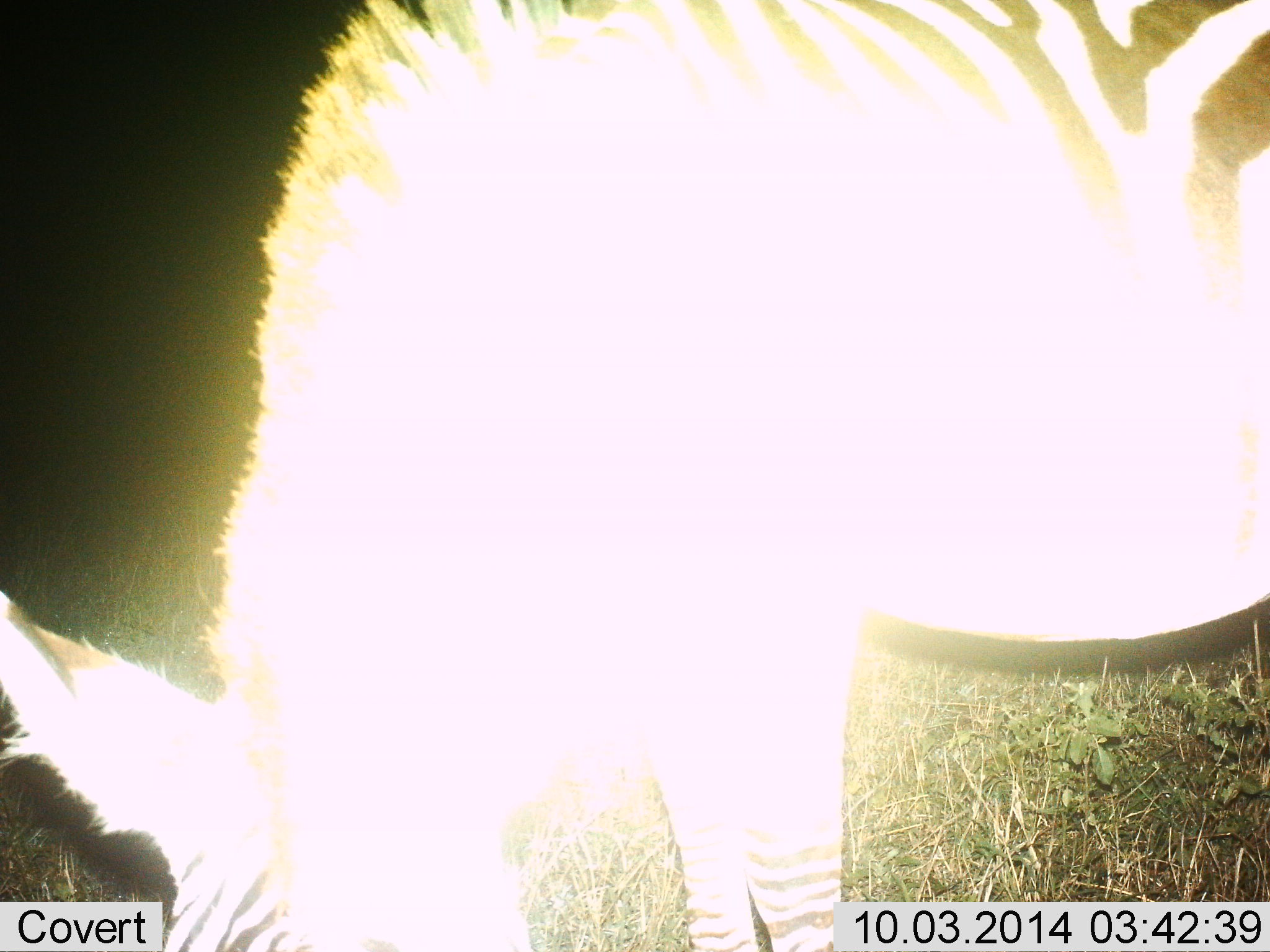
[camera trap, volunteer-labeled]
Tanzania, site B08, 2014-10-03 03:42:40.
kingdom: Animalia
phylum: Chordata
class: Mammalia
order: Perissodactyla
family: Equidae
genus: Equus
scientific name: Equus quagga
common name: plains zebra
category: zebra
Zebra (plains zebra) (Equus quagga), count 1. Behavior (volunteer vote fractions): standing 40%, resting 0%, moving 0%, interacting 0%. Young present (vote fraction): 0%. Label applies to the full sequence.